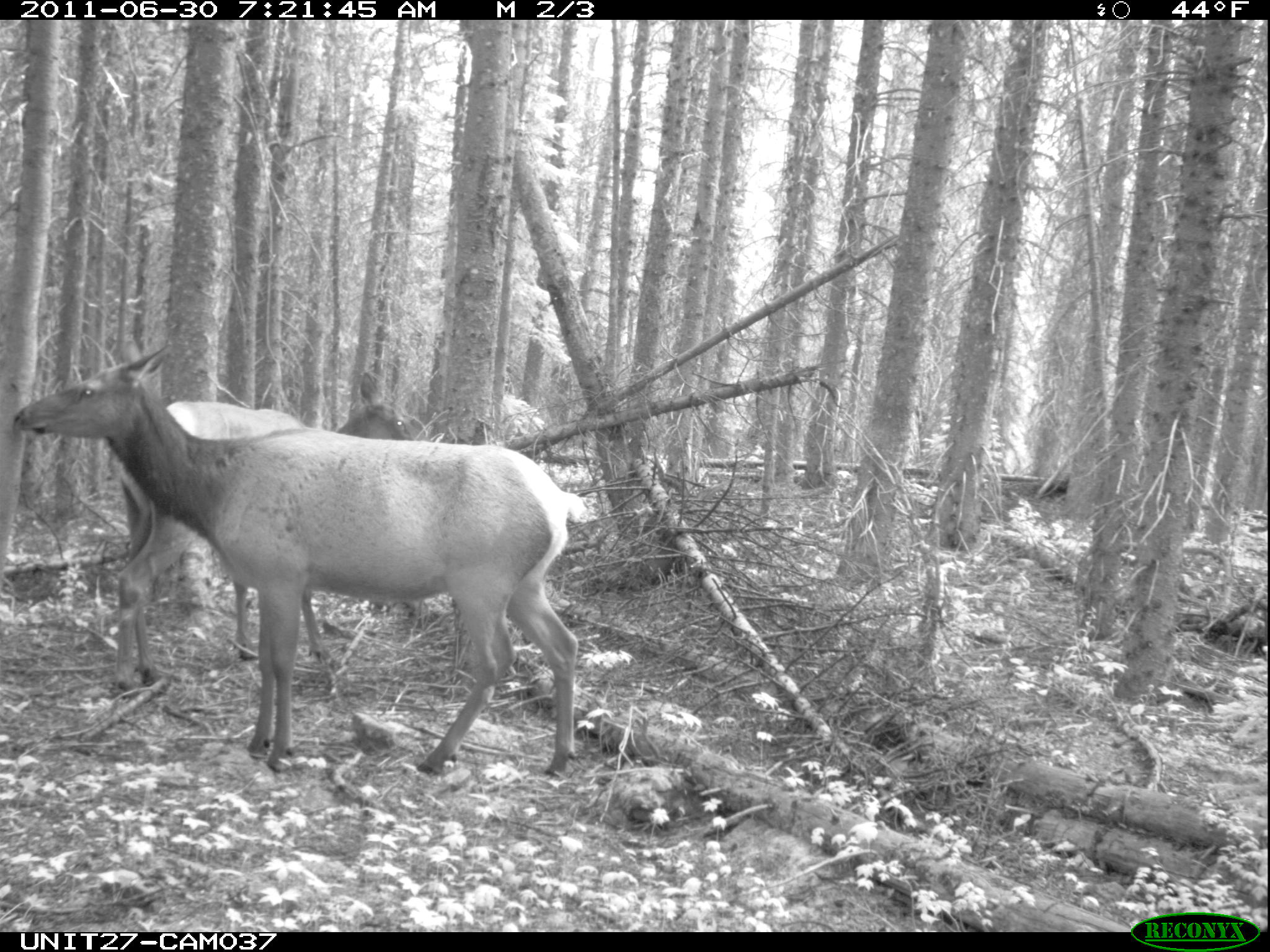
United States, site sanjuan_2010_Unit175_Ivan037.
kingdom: Animalia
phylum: Chordata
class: Mammalia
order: Artiodactyla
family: Cervidae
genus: Cervus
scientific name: Cervus elaphus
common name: red deer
Cervus elaphus (red deer).